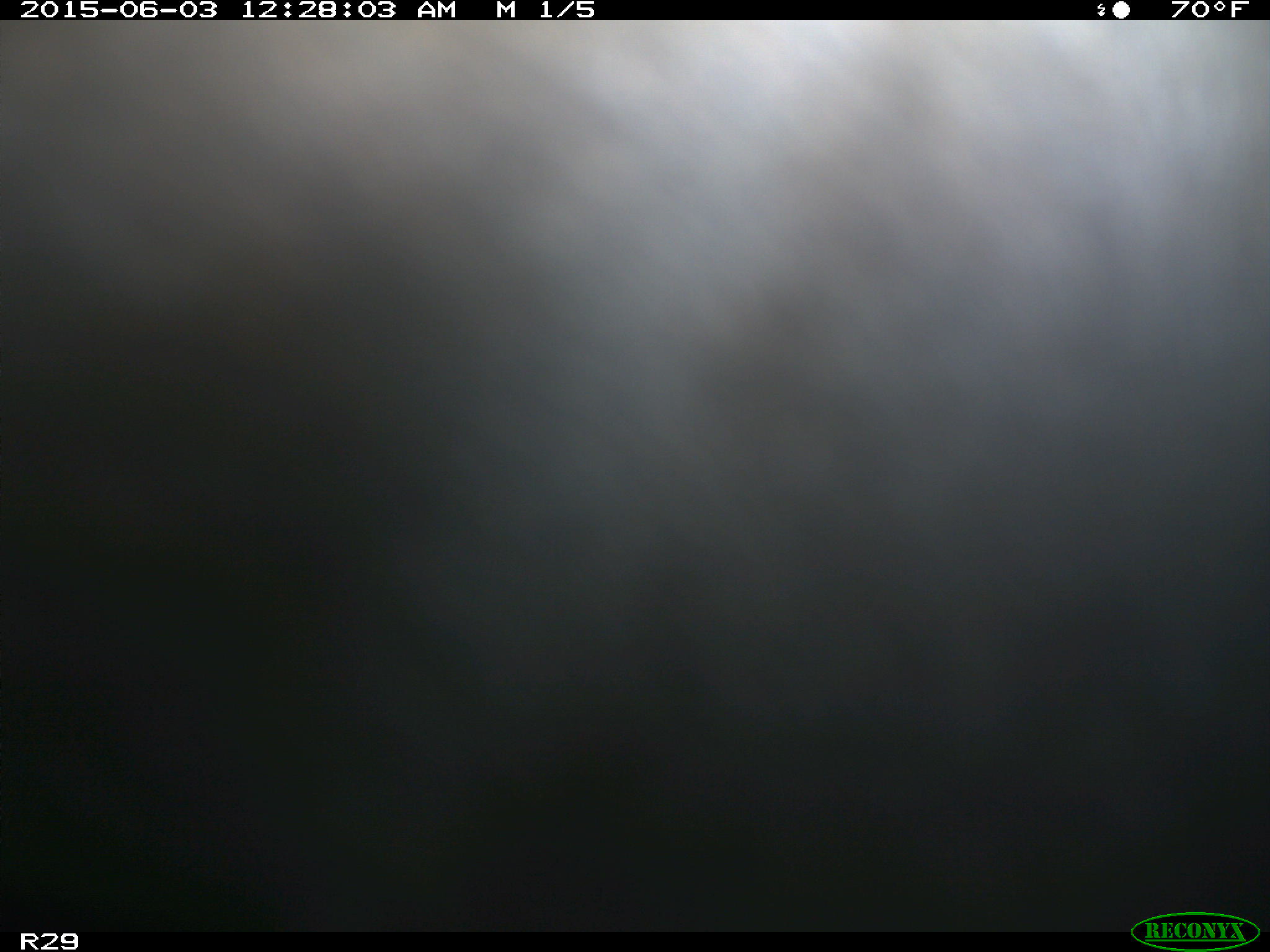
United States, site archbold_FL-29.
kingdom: Animalia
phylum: Chordata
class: Mammalia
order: Artiodactyla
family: Bovidae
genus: Bos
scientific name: Bos taurus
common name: domestic cow